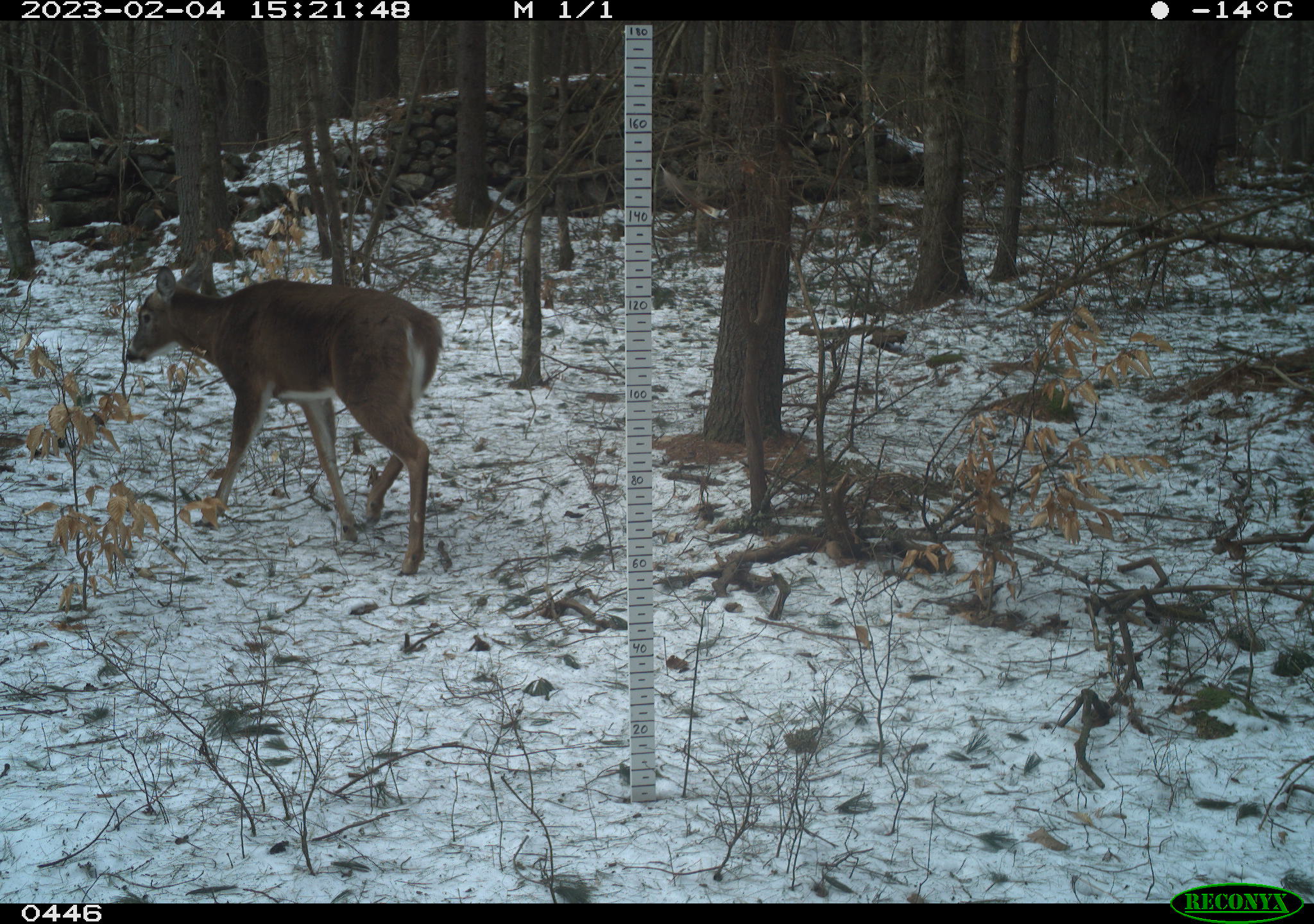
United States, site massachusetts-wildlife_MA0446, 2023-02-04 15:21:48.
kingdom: Animalia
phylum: Chordata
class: Mammalia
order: Artiodactyla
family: Cervidae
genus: Odocoileus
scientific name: Odocoileus virginianus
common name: white-tailed deer